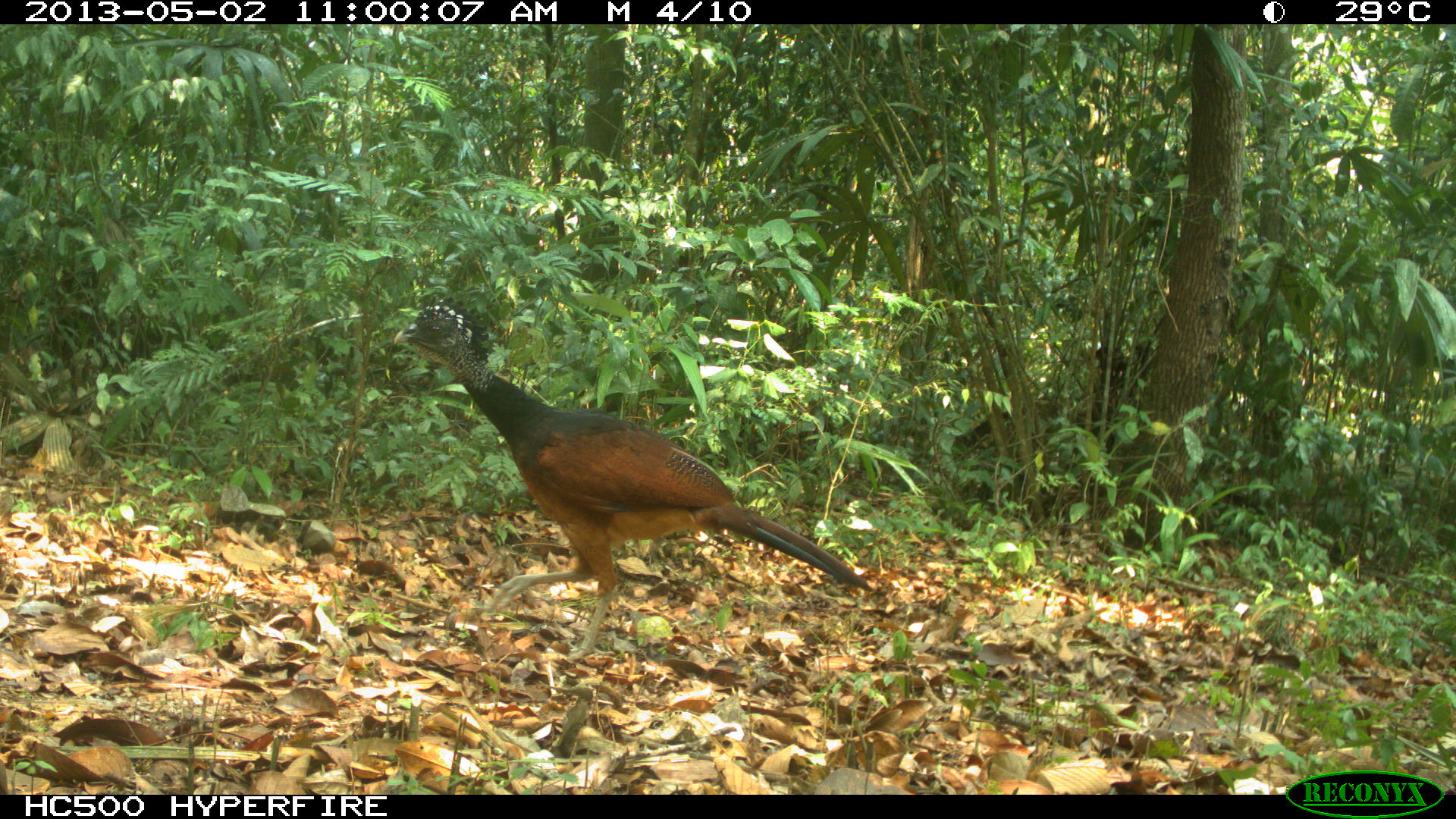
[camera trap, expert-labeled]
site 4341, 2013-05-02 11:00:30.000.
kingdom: Animalia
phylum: Chordata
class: Aves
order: Galliformes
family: Cracidae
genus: Crax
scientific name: Crax rubra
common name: great curassow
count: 1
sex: female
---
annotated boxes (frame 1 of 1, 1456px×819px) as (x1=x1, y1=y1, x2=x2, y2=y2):
crax rubra: (x1=391, y1=295, x2=874, y2=661)